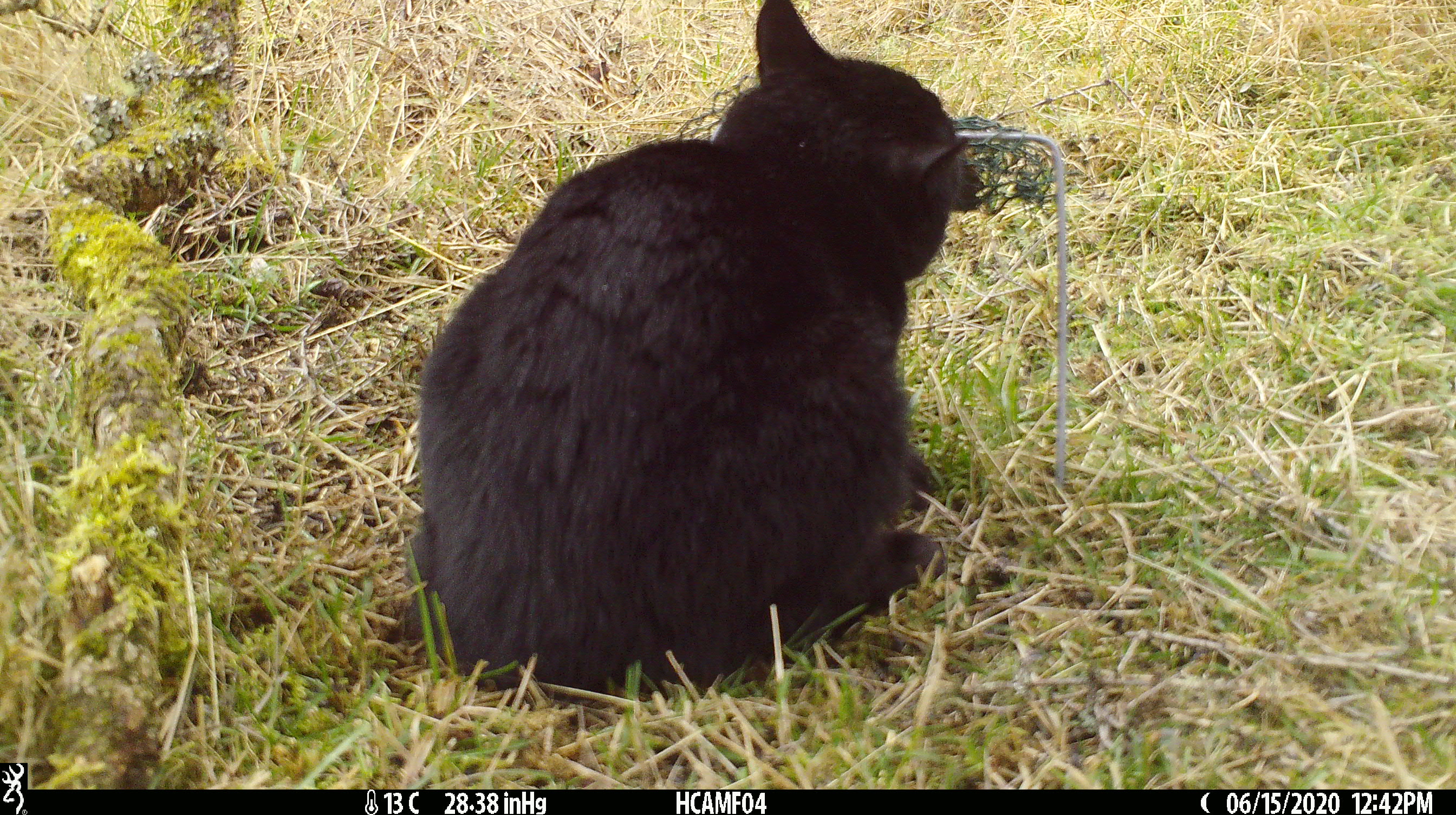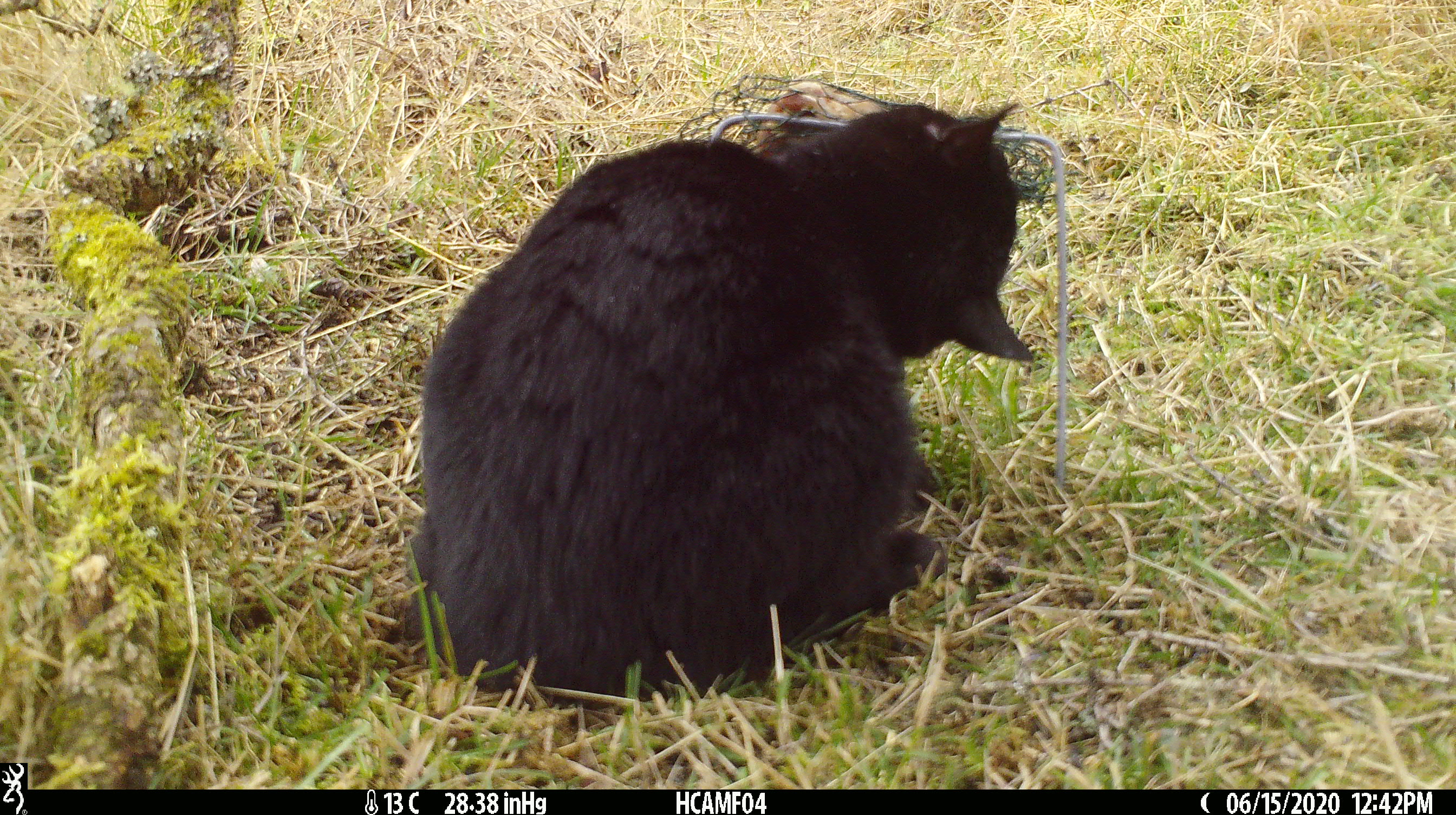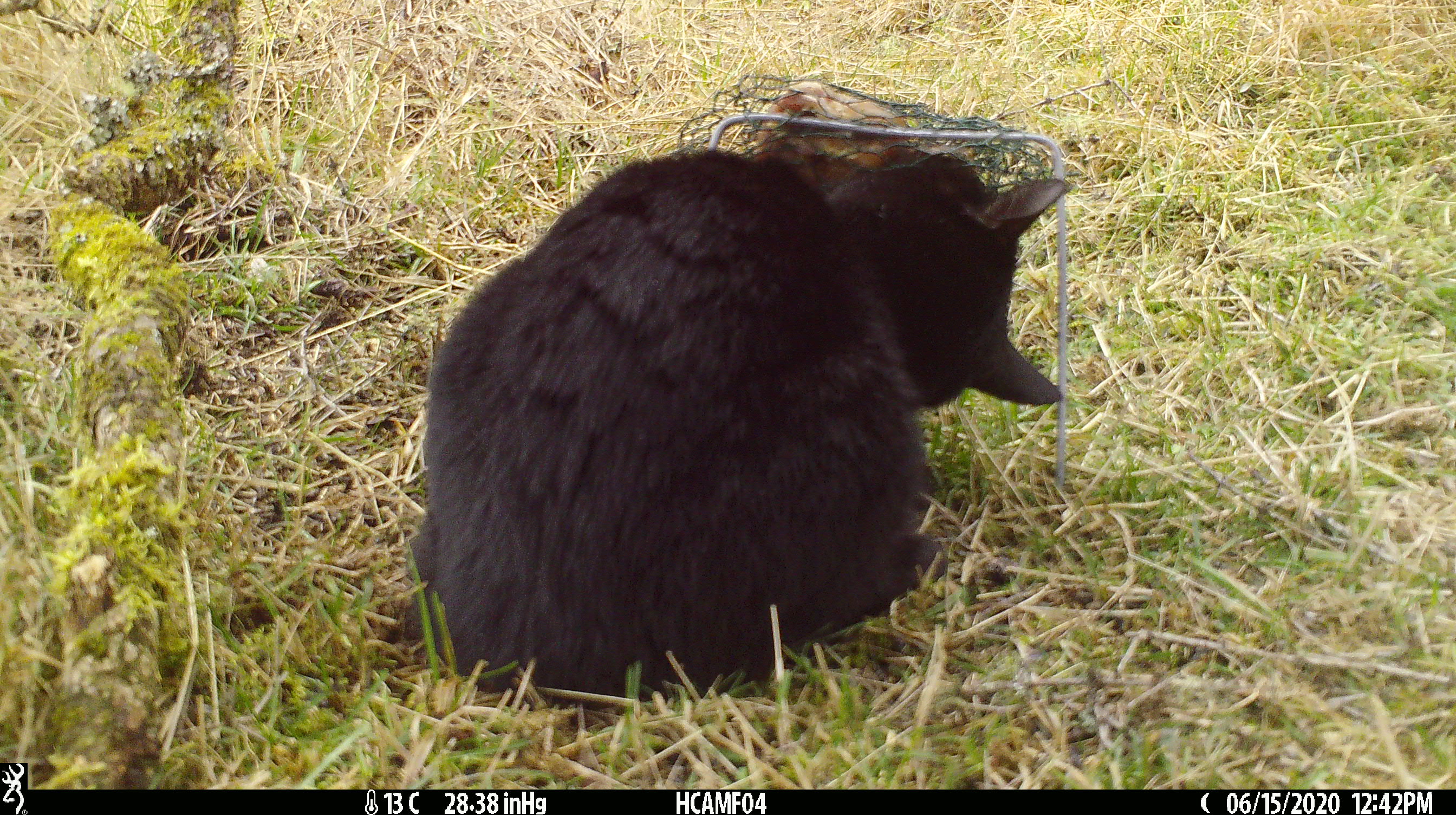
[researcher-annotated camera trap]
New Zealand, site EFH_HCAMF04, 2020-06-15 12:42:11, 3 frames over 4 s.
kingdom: Animalia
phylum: Chordata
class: Mammalia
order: Carnivora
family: Felidae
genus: Felis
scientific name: Felis catus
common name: domestic cat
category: cat